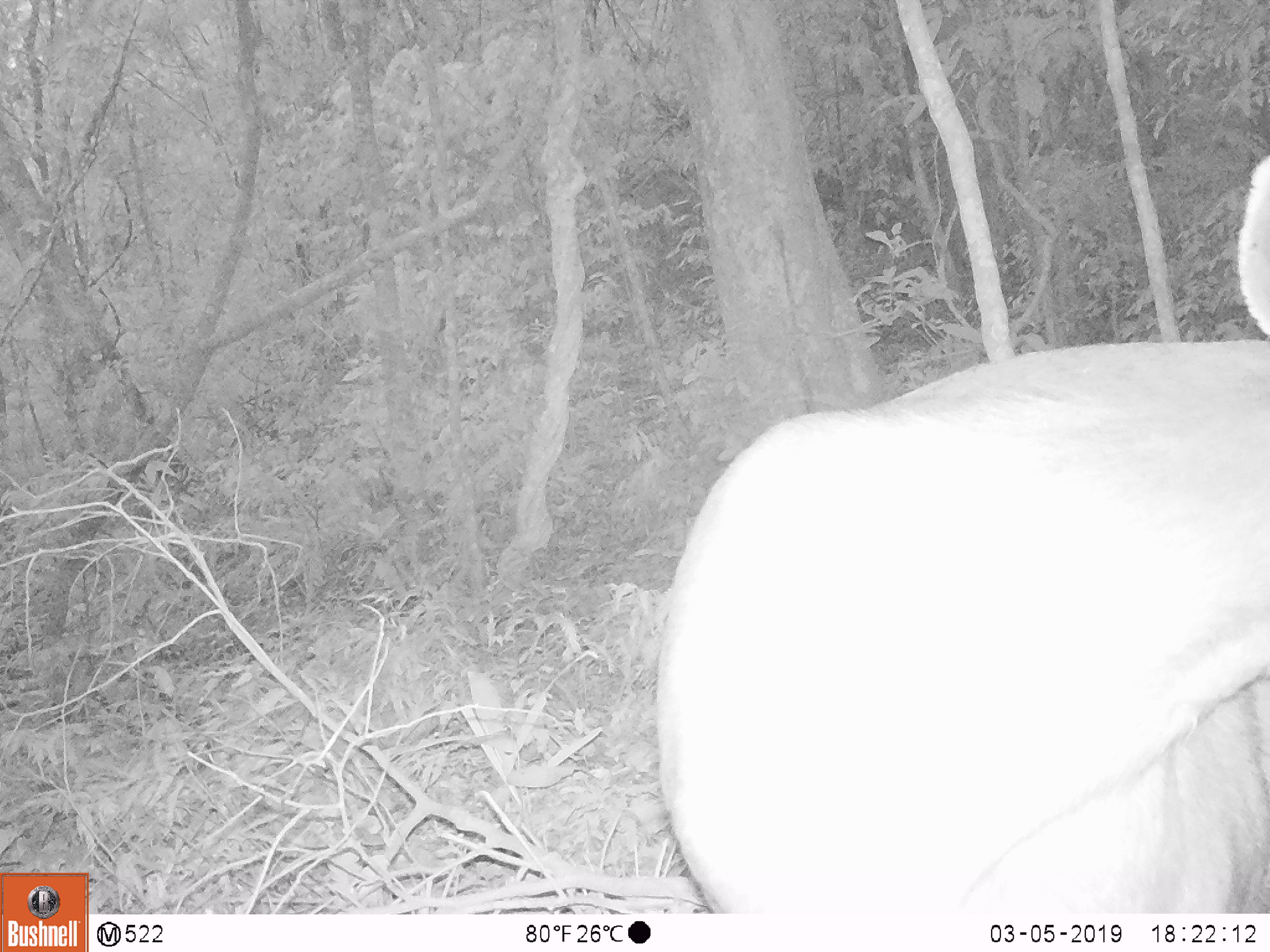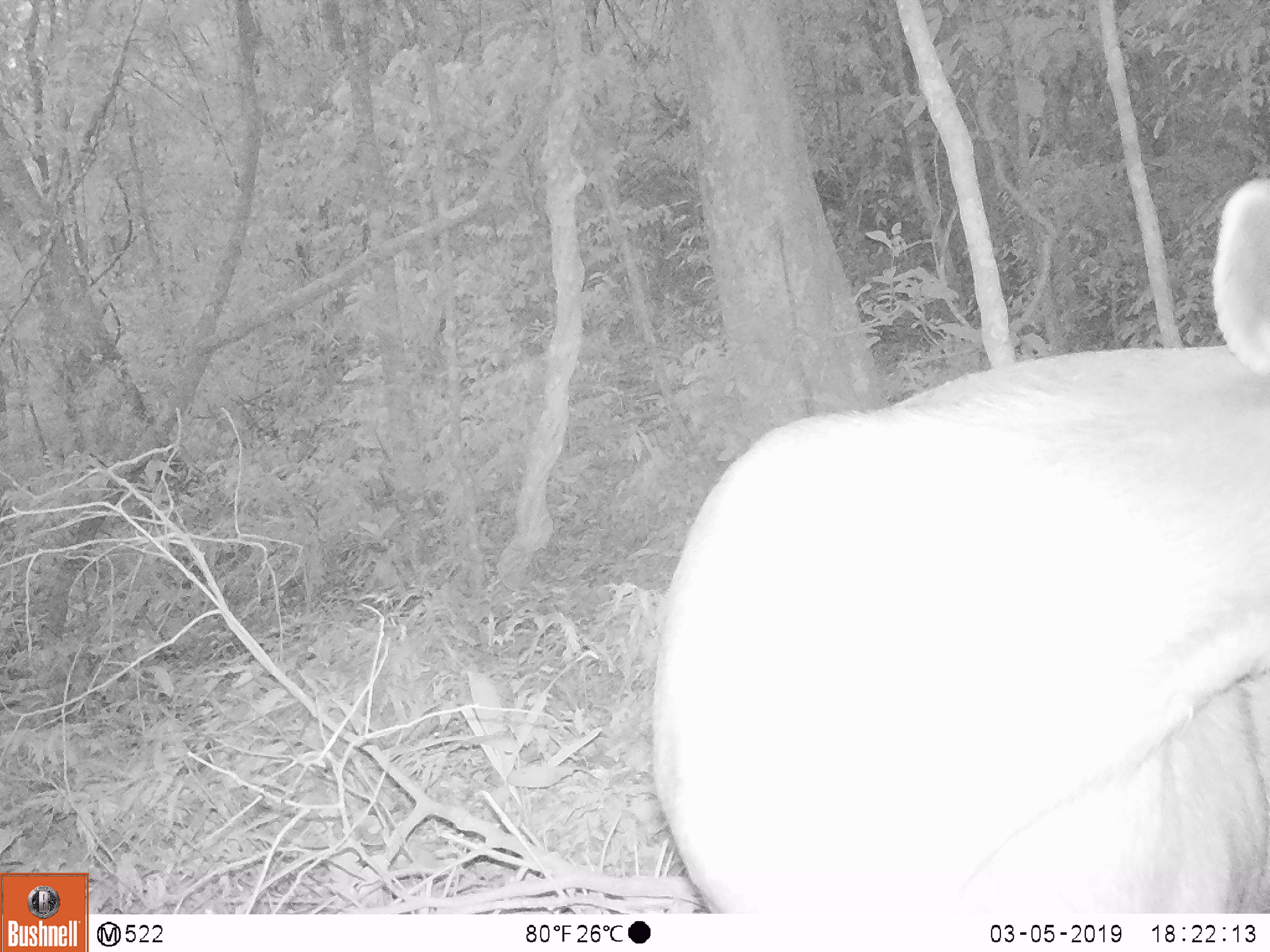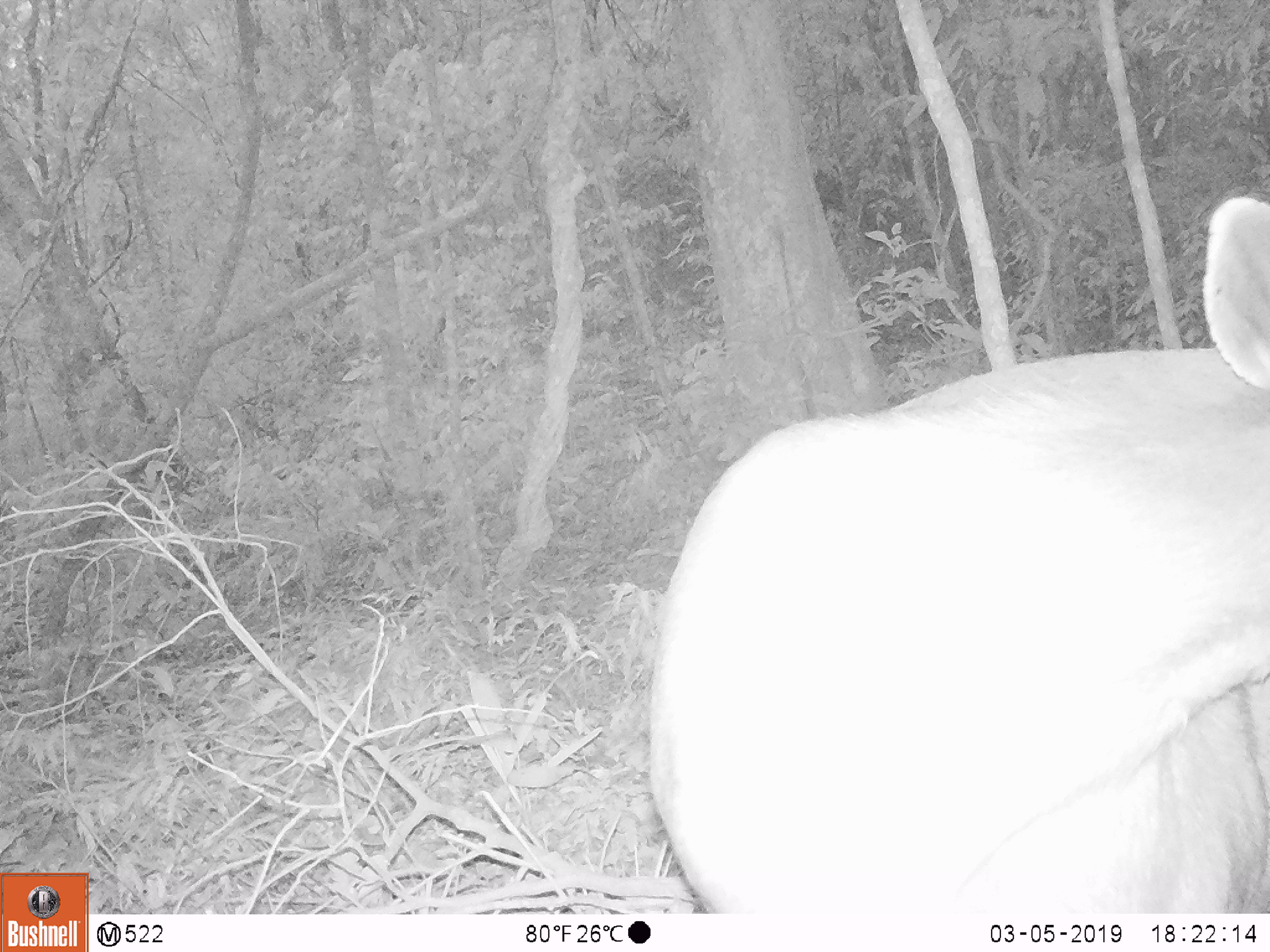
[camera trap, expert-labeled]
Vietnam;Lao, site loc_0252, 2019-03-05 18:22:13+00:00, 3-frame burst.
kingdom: Animalia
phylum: Chordata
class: Mammalia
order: Artiodactyla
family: Cervidae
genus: Rusa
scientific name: Rusa unicolor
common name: sambar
Sambar (Rusa unicolor). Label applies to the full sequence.